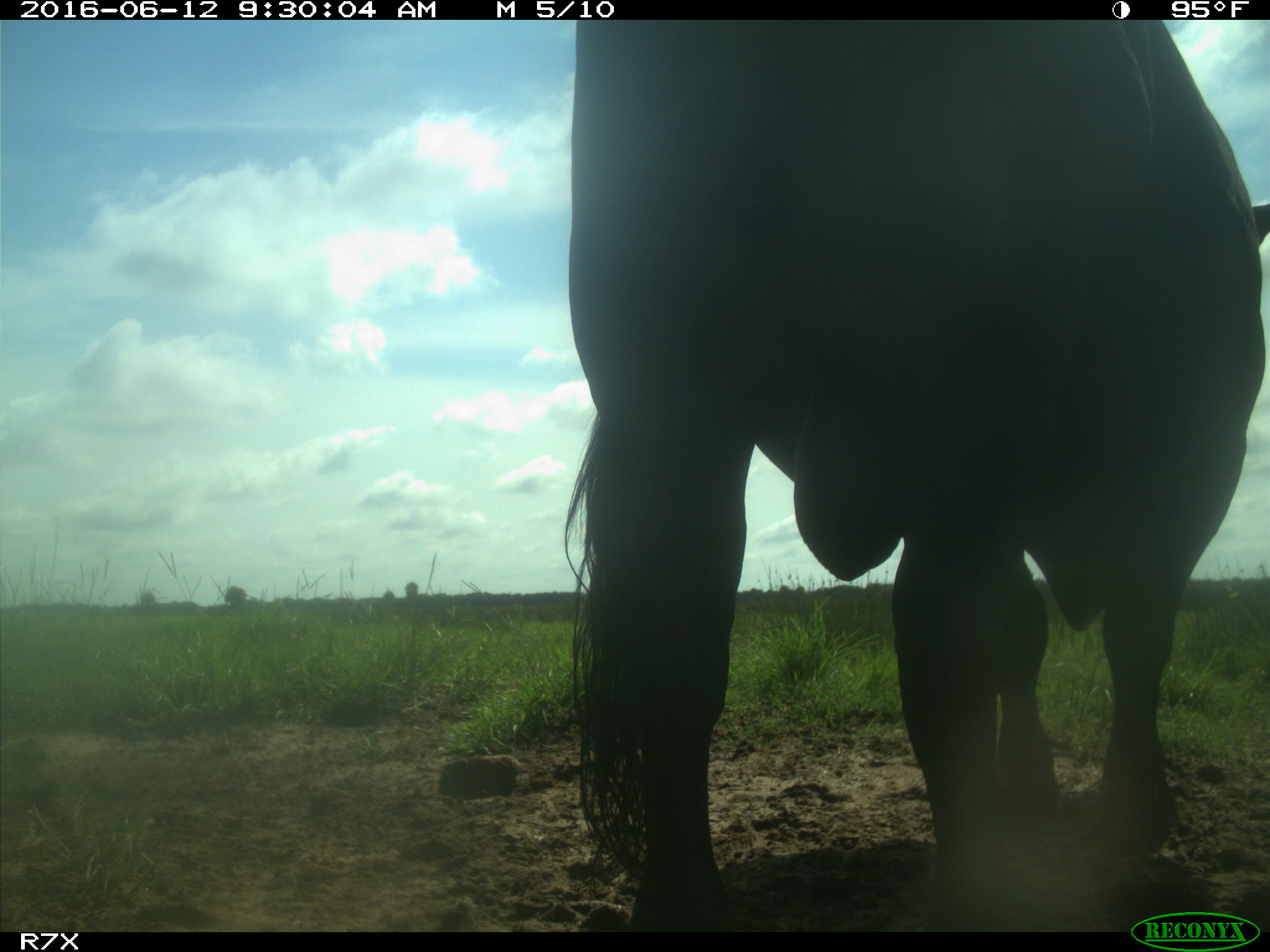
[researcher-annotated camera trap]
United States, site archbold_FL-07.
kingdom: Animalia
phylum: Chordata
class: Mammalia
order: Artiodactyla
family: Bovidae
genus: Bos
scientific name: Bos taurus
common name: domestic cow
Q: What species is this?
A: Bos taurus (domestic cow).